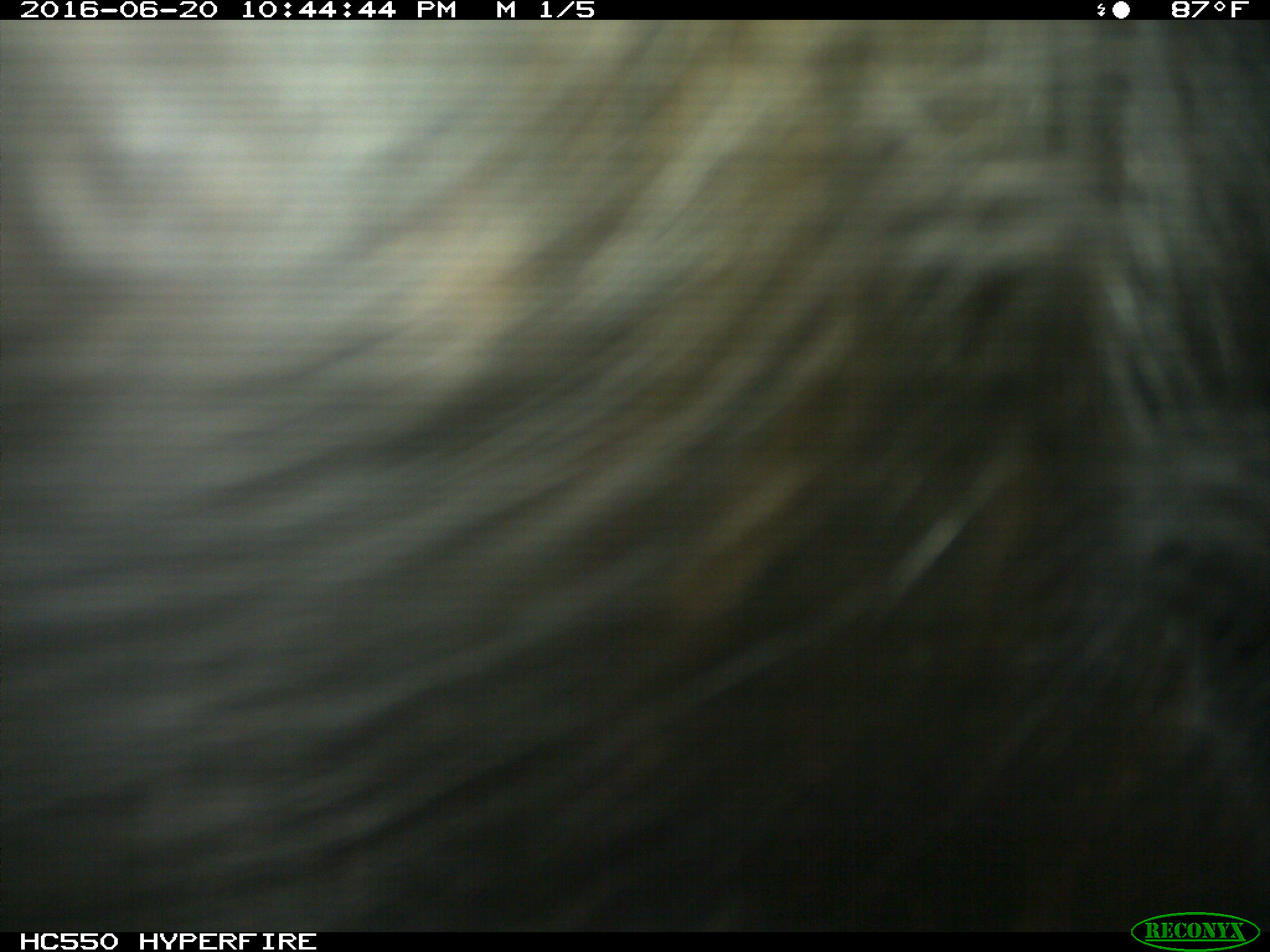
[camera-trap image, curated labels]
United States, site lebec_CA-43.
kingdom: Animalia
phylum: Chordata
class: Mammalia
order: Artiodactyla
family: Bovidae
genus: Bos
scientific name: Bos taurus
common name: domestic cow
Bos taurus (domestic cow).